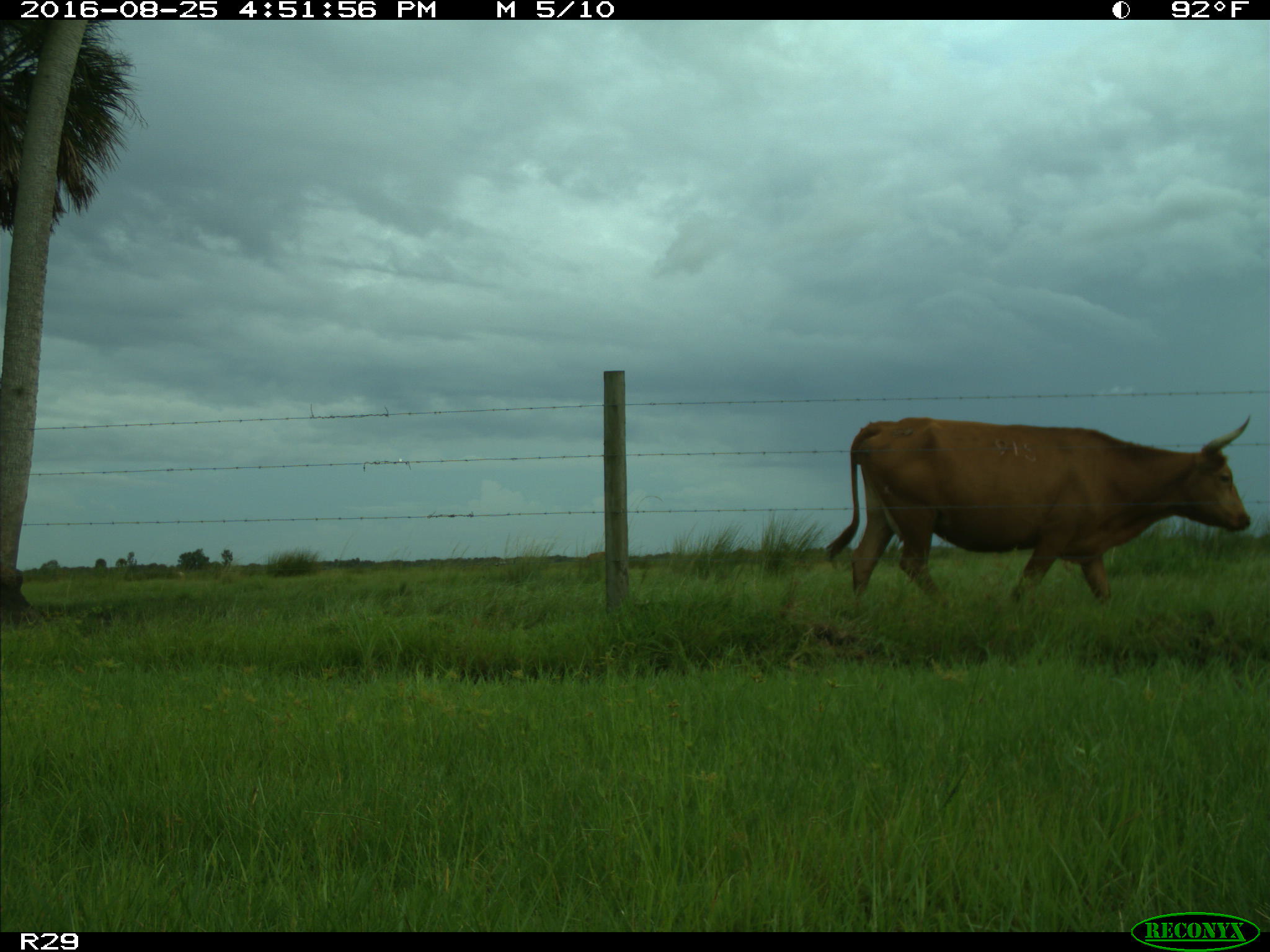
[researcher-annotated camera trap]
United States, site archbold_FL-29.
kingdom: Animalia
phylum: Chordata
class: Mammalia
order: Artiodactyla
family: Bovidae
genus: Bos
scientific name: Bos taurus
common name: domestic cow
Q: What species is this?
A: Bos taurus (domestic cow).